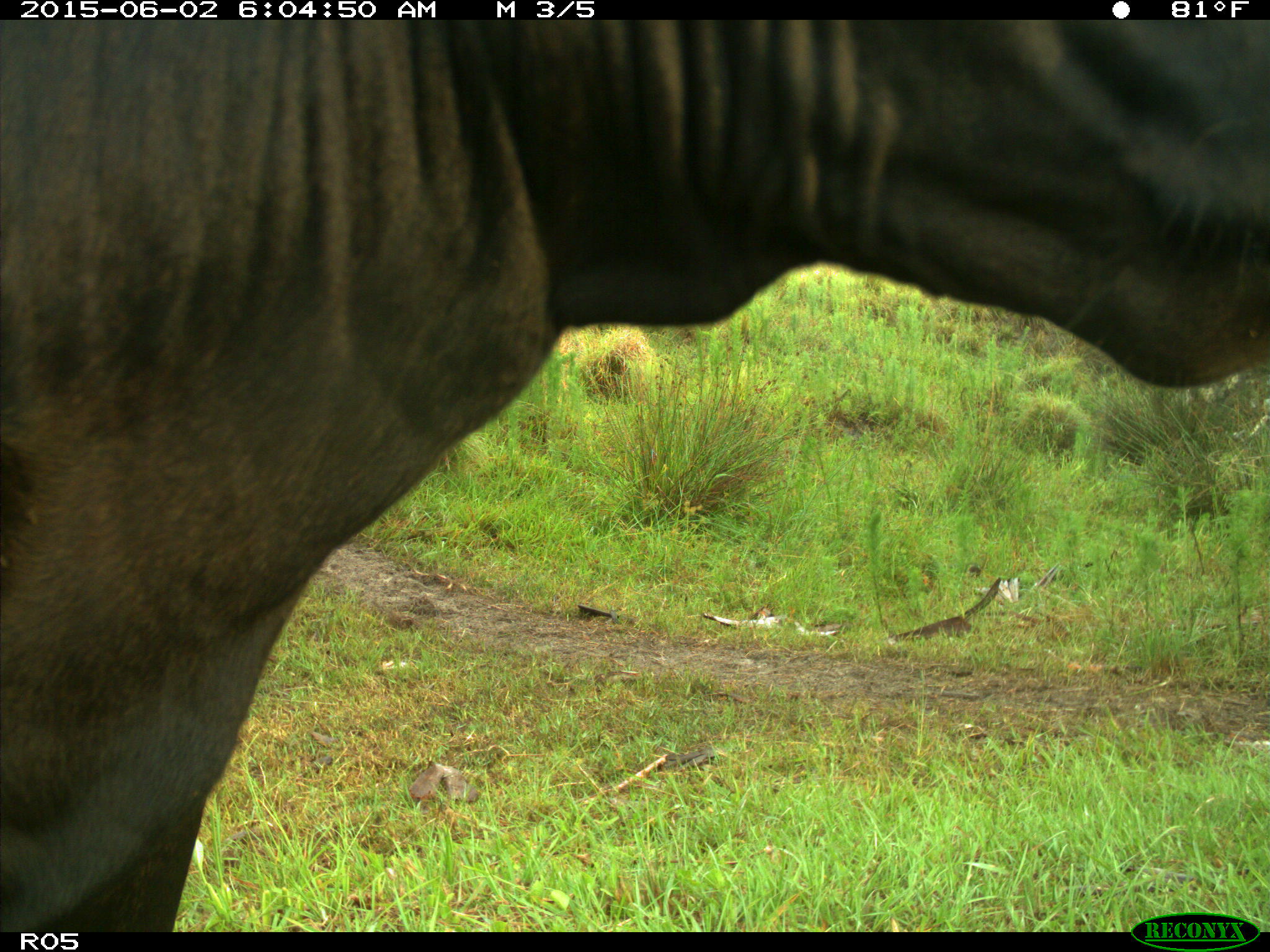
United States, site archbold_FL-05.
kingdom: Animalia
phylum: Chordata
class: Mammalia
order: Artiodactyla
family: Bovidae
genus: Bos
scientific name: Bos taurus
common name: domestic cow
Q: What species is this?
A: Bos taurus (domestic cow).